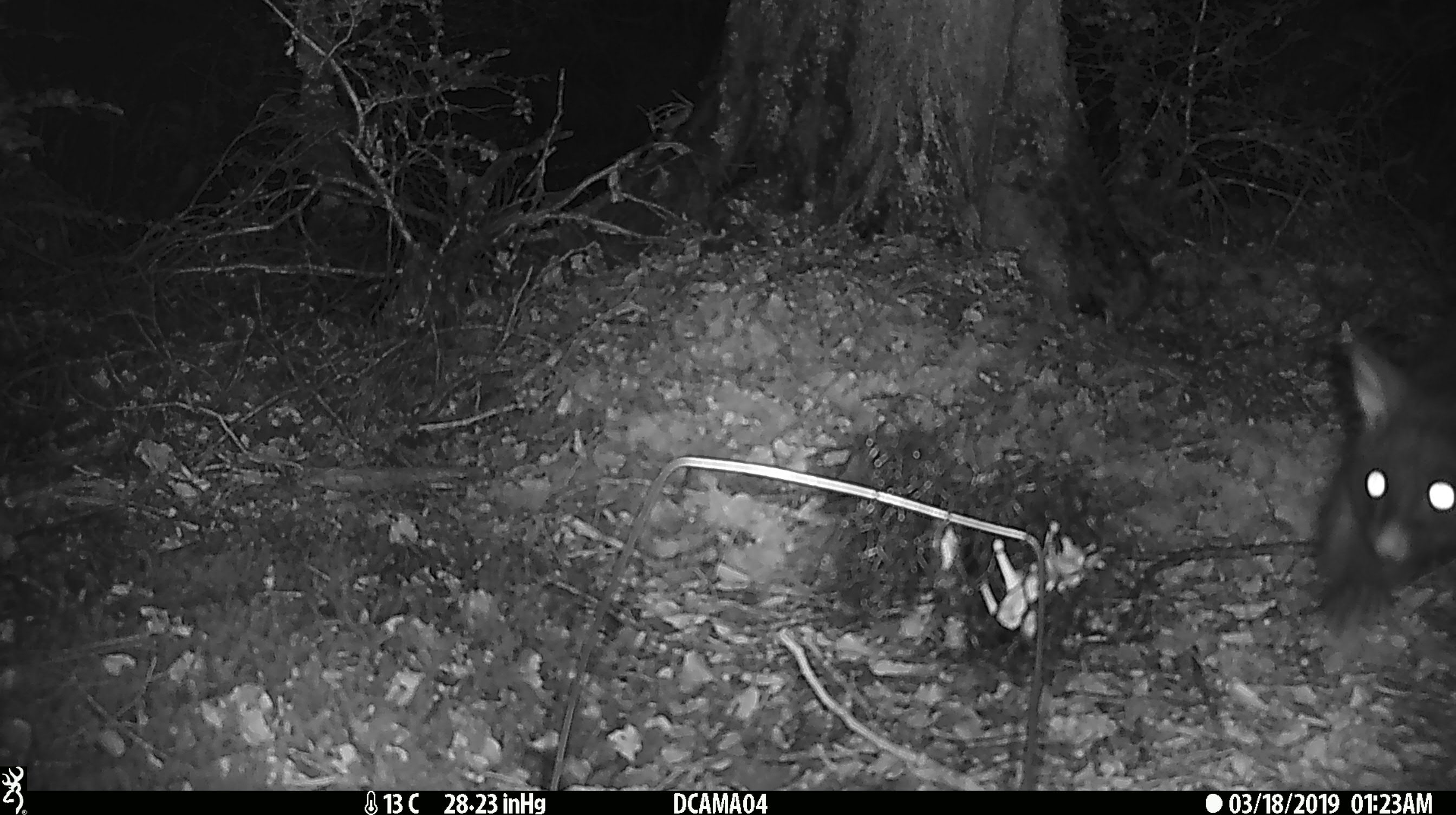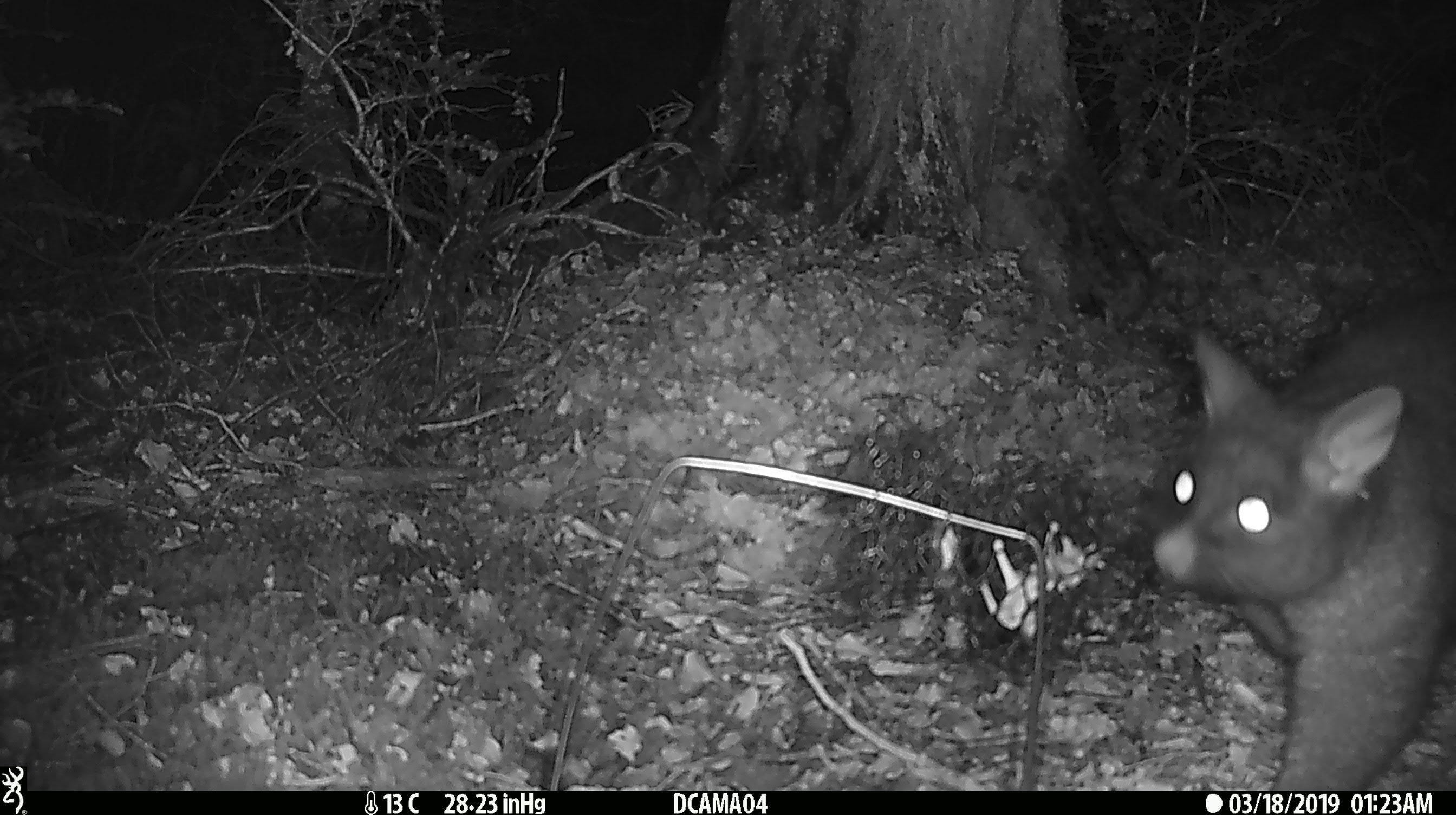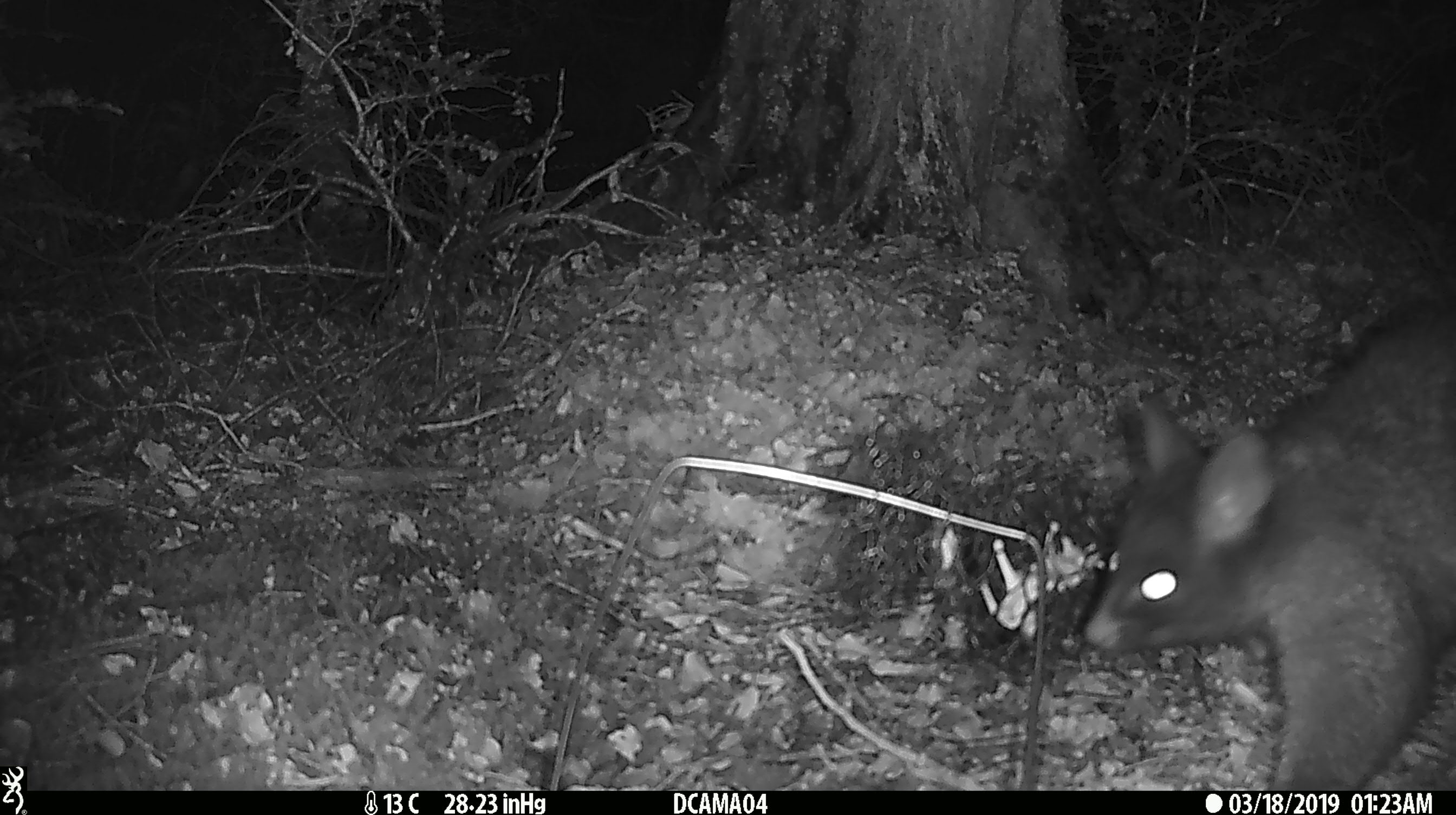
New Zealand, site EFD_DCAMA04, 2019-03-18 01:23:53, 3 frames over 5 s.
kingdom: Animalia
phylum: Chordata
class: Mammalia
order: Diprotodontia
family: Phalangeridae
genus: Trichosurus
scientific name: Trichosurus vulpecula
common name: common brushtail possum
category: possum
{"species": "possum (common brushtail possum) (Trichosurus vulpecula)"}